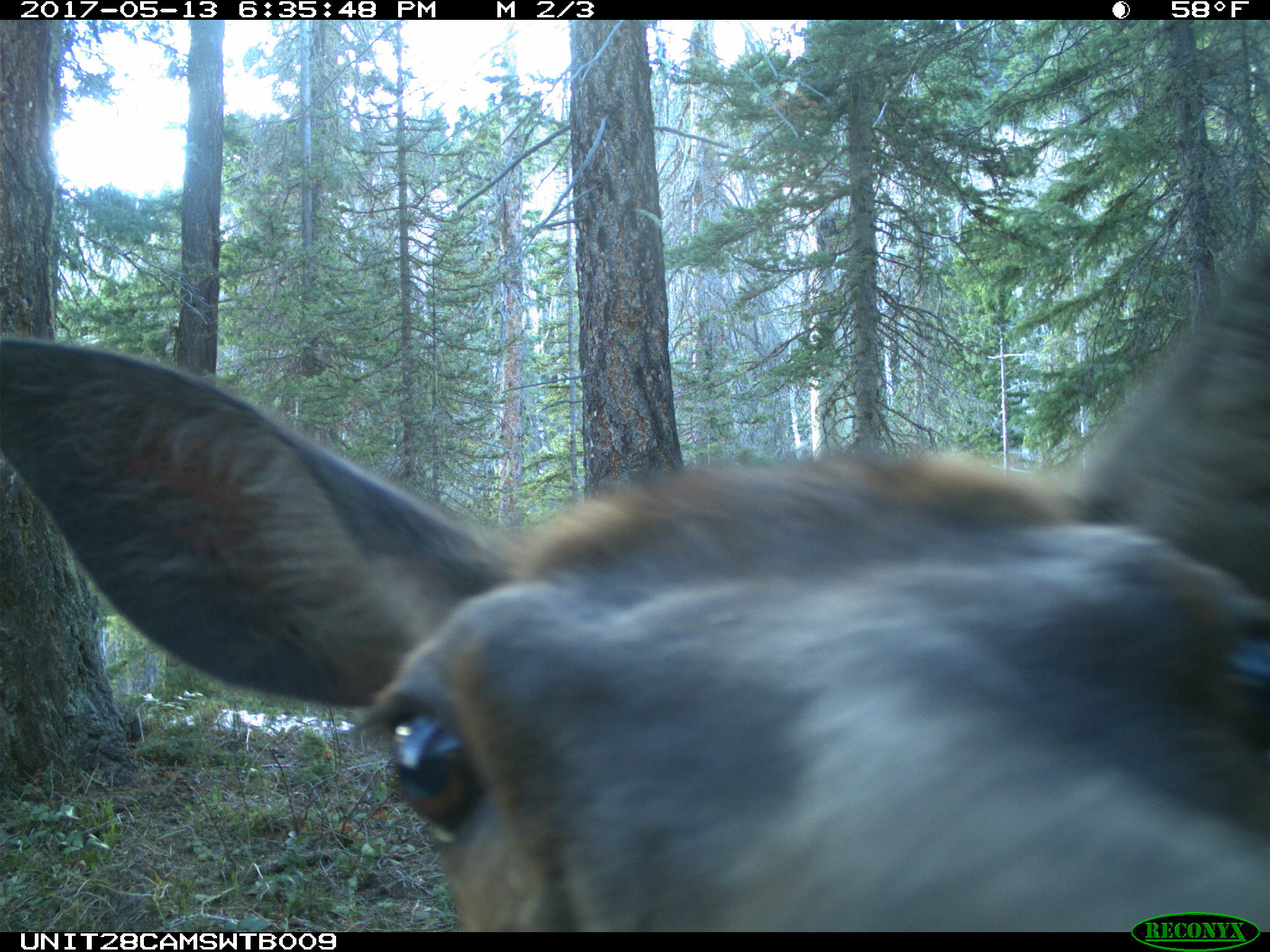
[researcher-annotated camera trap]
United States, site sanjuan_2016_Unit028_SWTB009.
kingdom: Animalia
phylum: Chordata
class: Mammalia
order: Artiodactyla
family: Cervidae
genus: Cervus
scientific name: Cervus elaphus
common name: red deer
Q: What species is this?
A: Cervus elaphus (red deer).